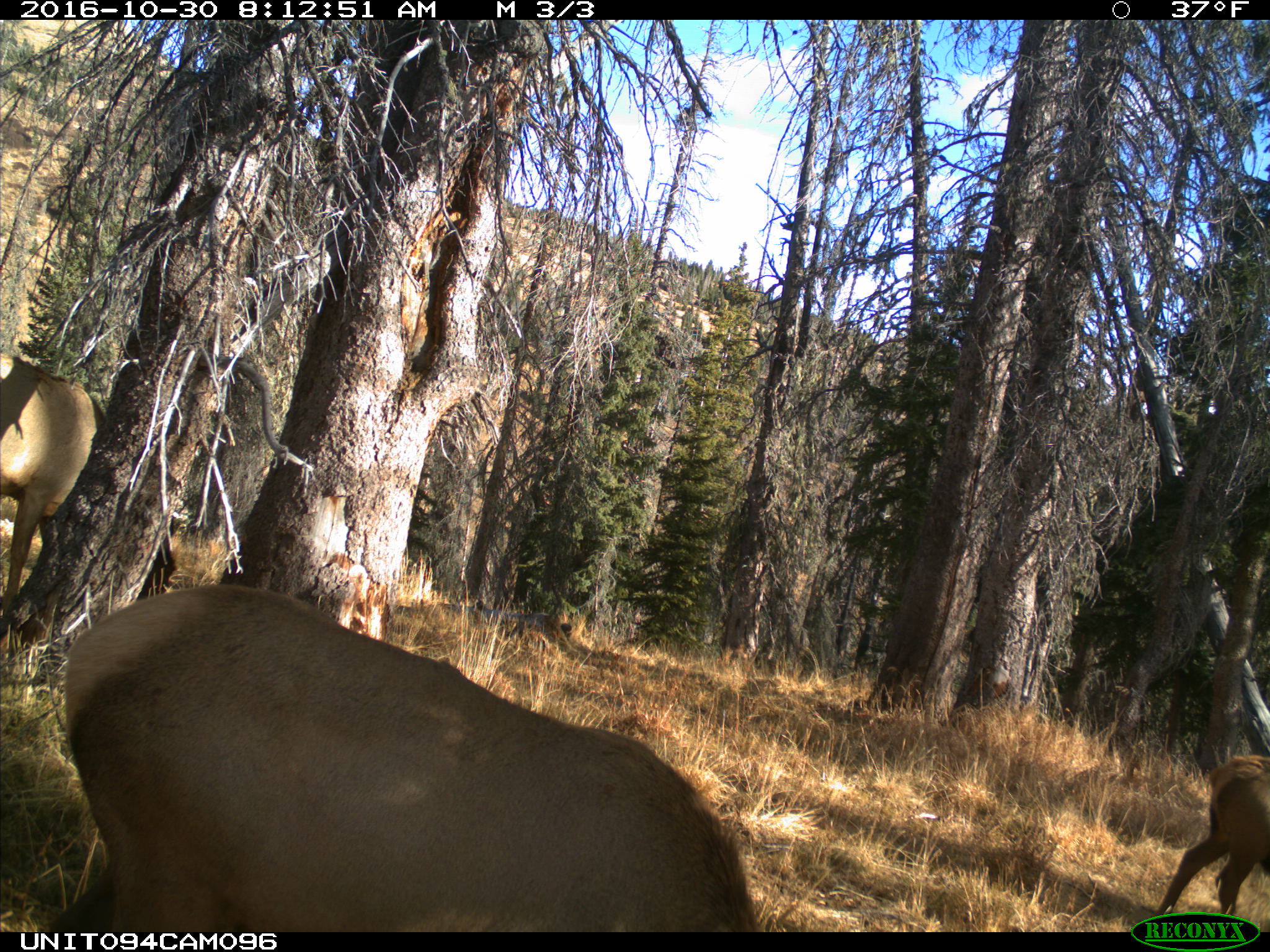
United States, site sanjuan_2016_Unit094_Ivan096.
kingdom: Animalia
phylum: Chordata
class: Mammalia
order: Artiodactyla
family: Cervidae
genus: Cervus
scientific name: Cervus elaphus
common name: red deer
Cervus elaphus (red deer).